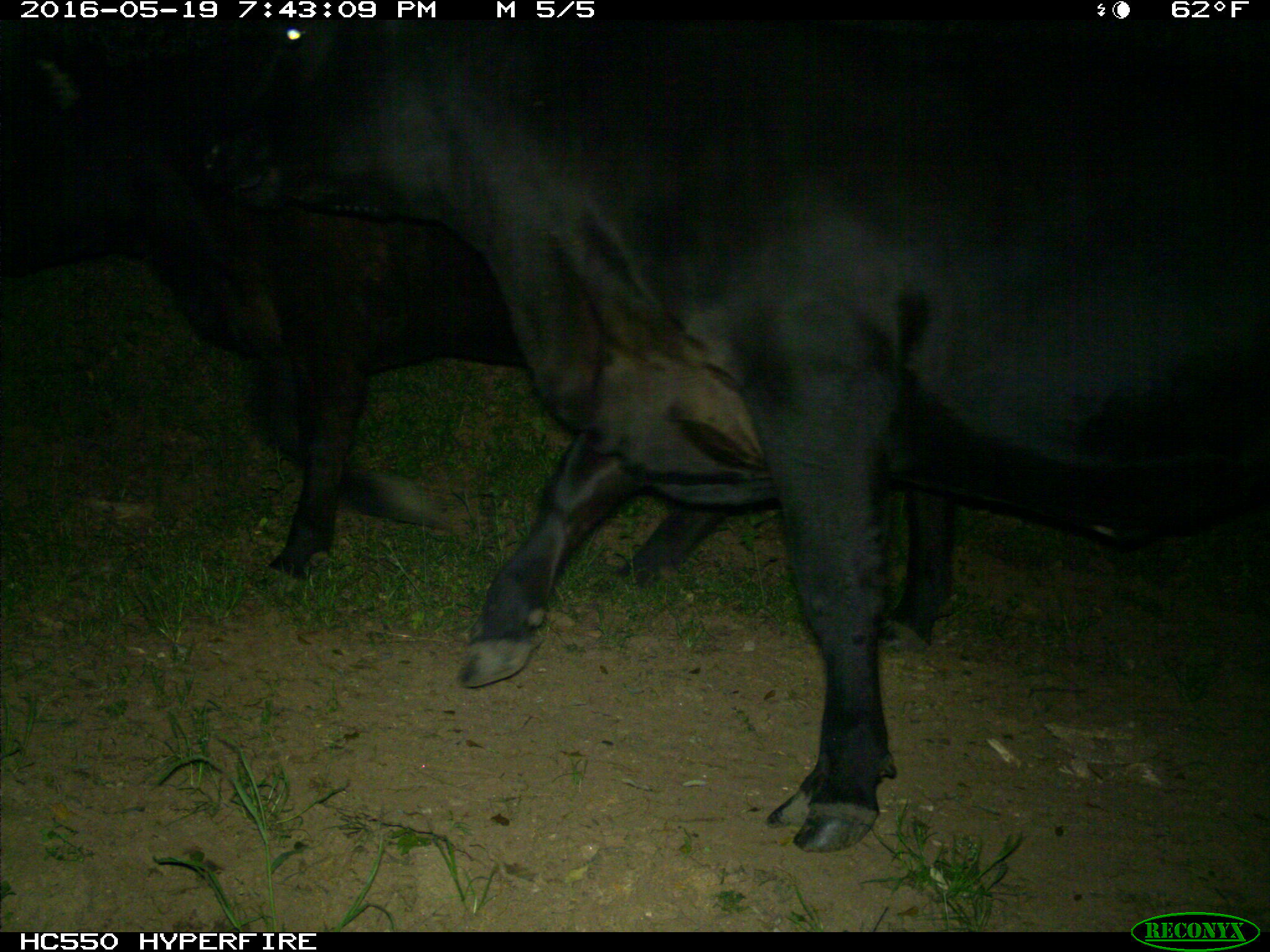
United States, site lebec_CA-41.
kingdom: Animalia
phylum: Chordata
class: Mammalia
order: Artiodactyla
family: Bovidae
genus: Bos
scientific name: Bos taurus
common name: domestic cow